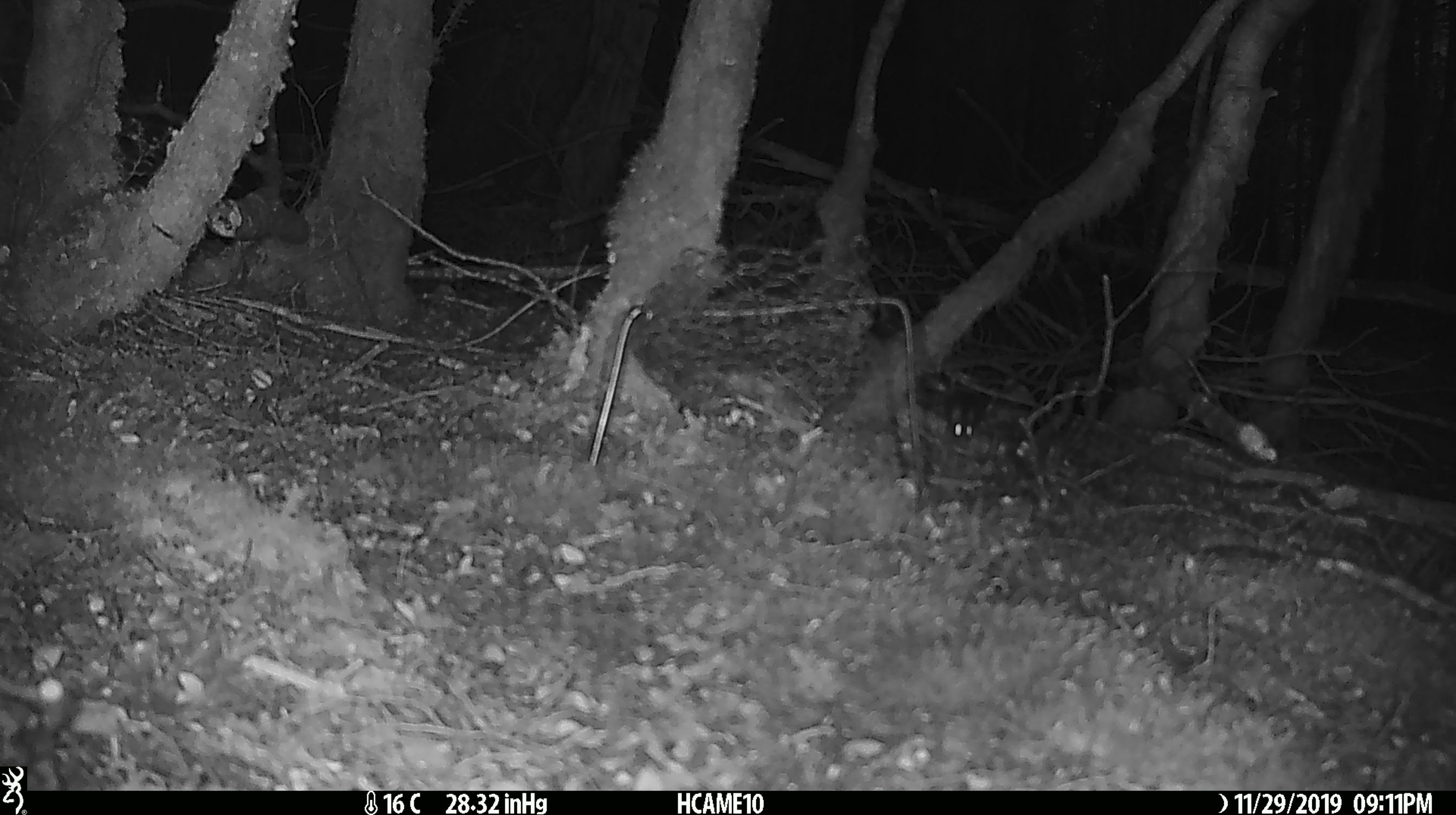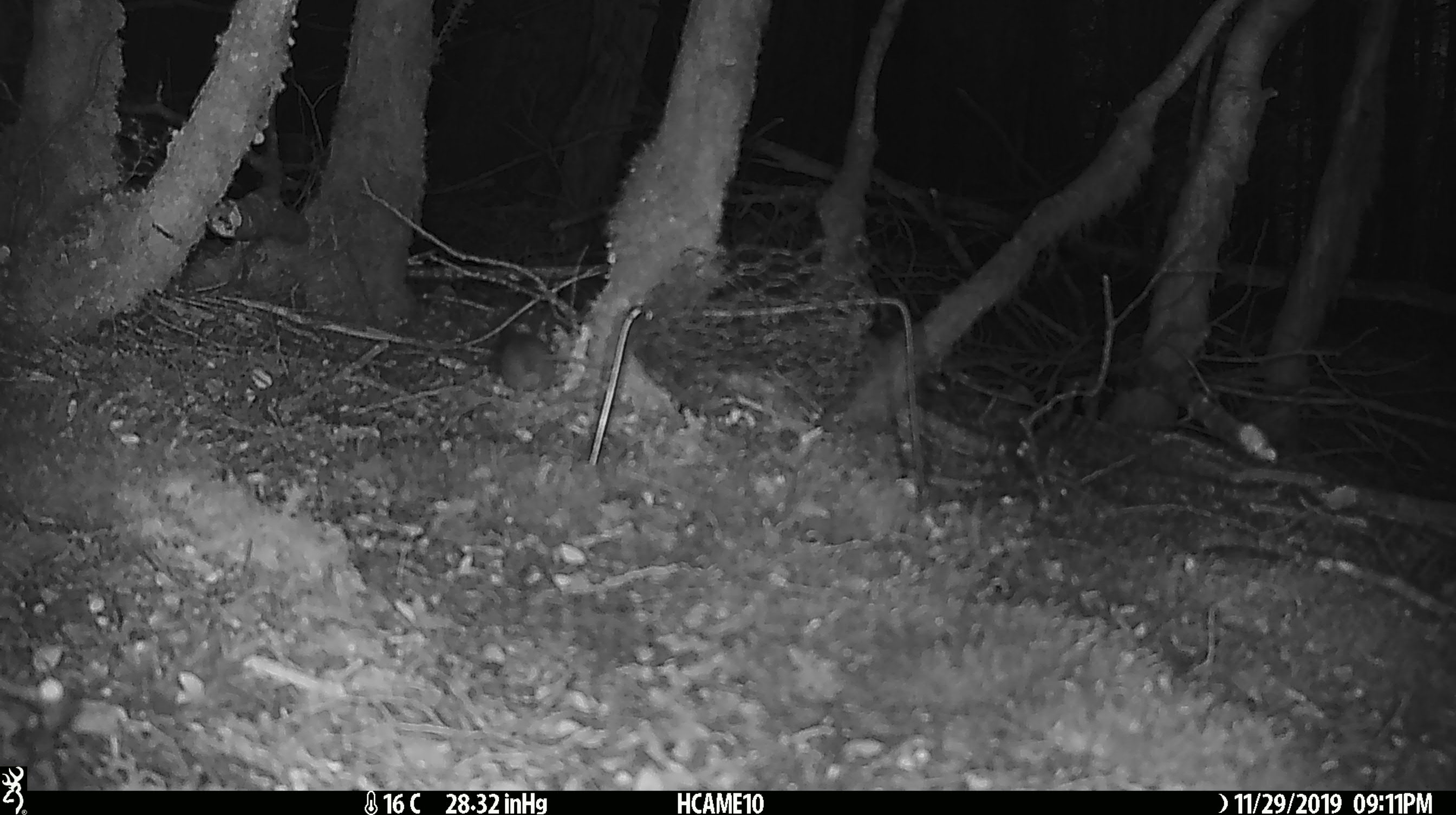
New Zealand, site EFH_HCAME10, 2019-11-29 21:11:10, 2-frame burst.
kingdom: Animalia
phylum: Chordata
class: Mammalia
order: Rodentia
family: Muridae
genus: Mus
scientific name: Mus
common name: mouse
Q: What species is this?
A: Mouse (Mus).